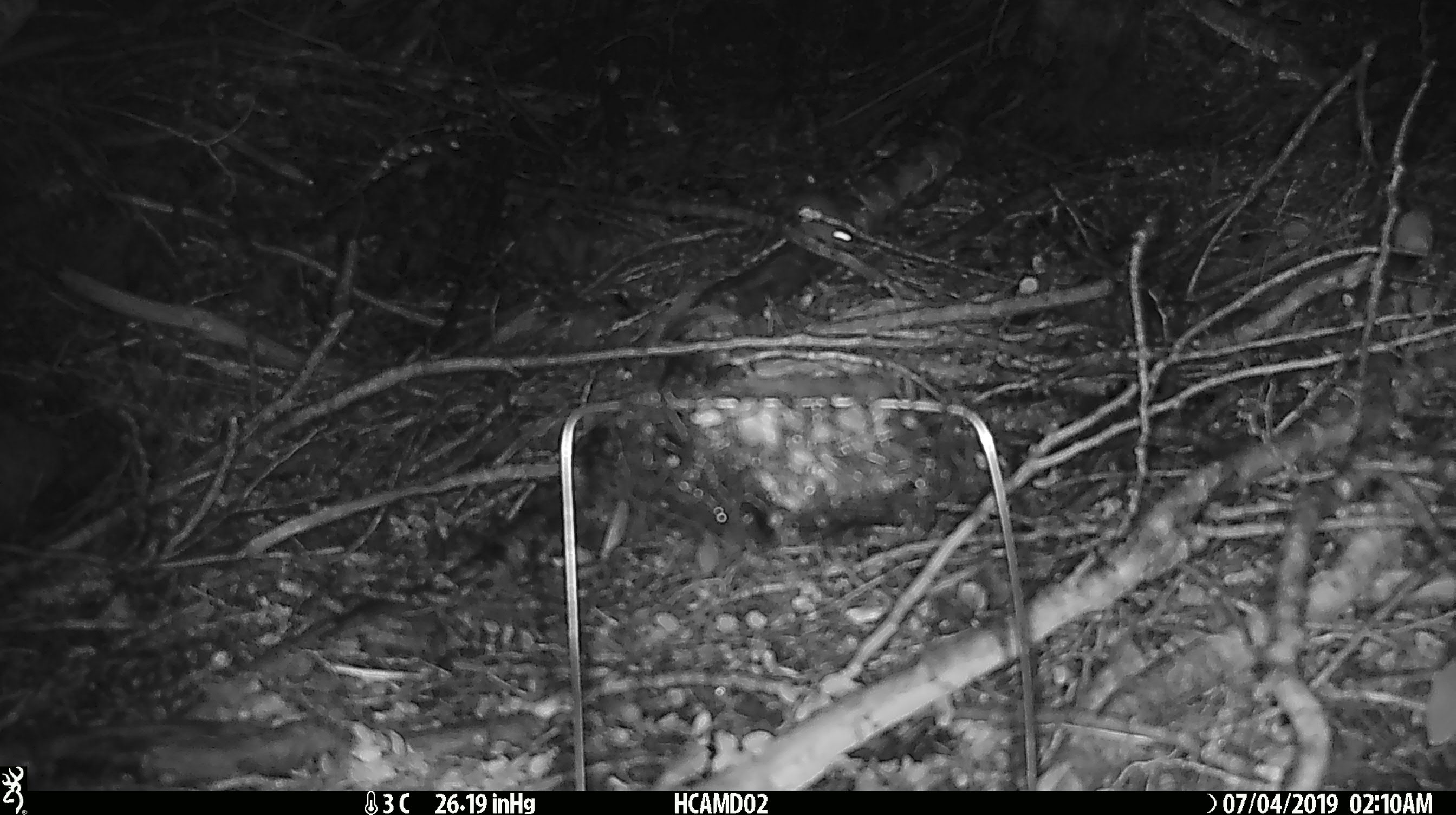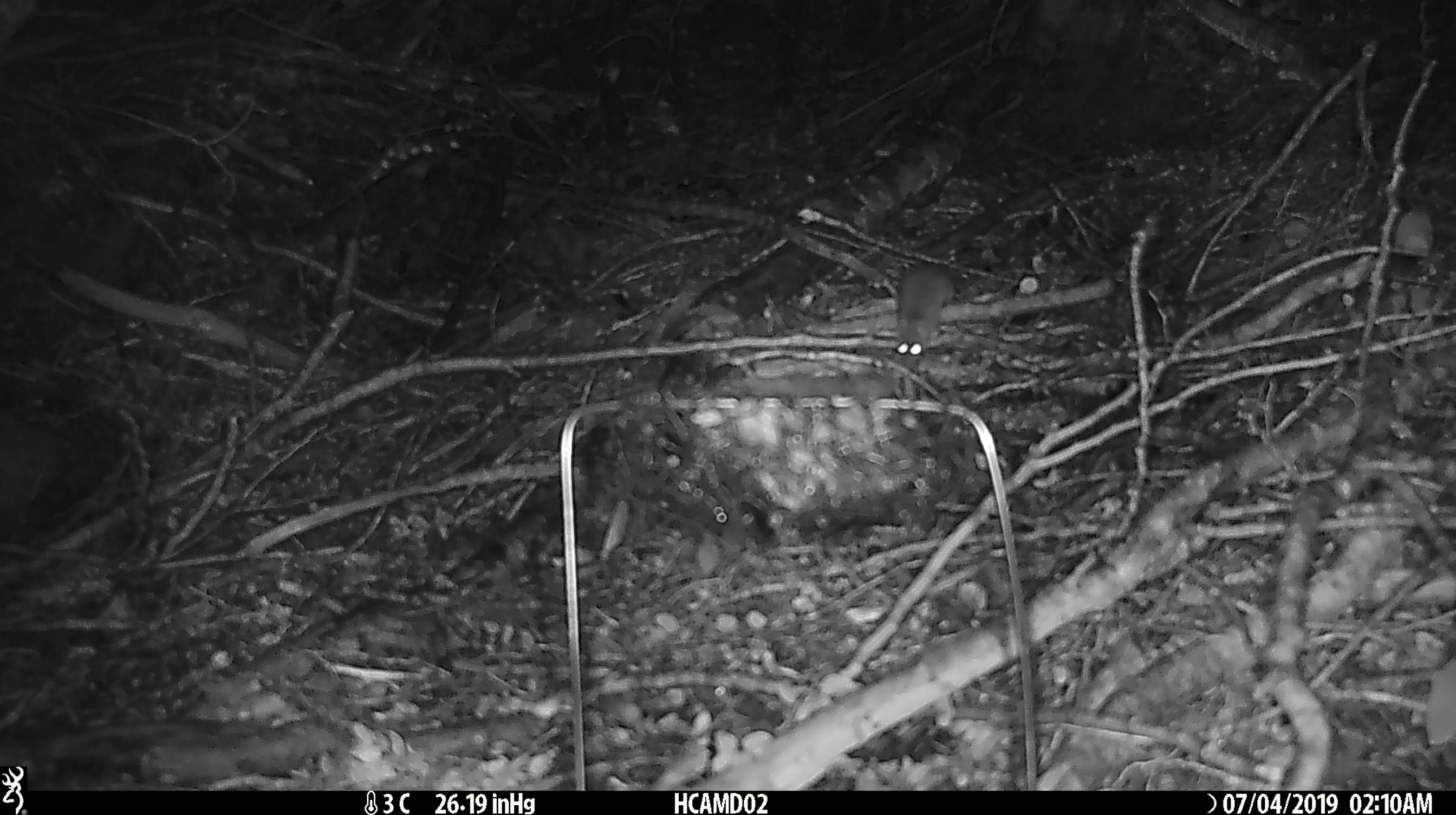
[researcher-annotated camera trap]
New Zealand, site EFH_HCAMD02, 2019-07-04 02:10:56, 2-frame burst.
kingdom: Animalia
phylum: Chordata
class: Mammalia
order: Rodentia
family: Muridae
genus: Mus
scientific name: Mus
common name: mouse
Mouse (Mus).